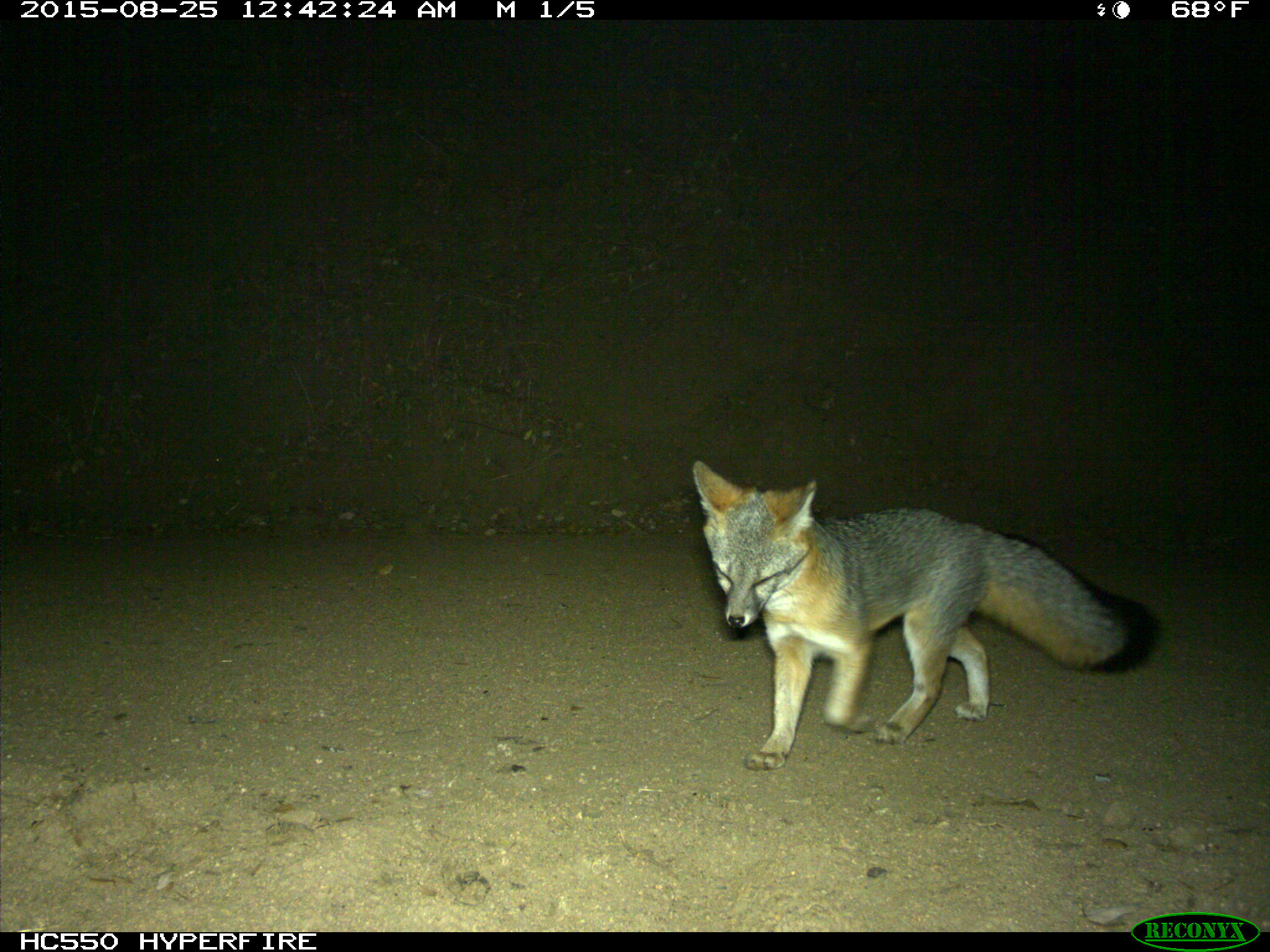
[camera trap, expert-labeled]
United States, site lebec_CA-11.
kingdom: Animalia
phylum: Chordata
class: Mammalia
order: Carnivora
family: Canidae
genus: Urocyon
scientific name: Urocyon cinereoargenteus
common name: gray fox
Urocyon cinereoargenteus (gray fox).